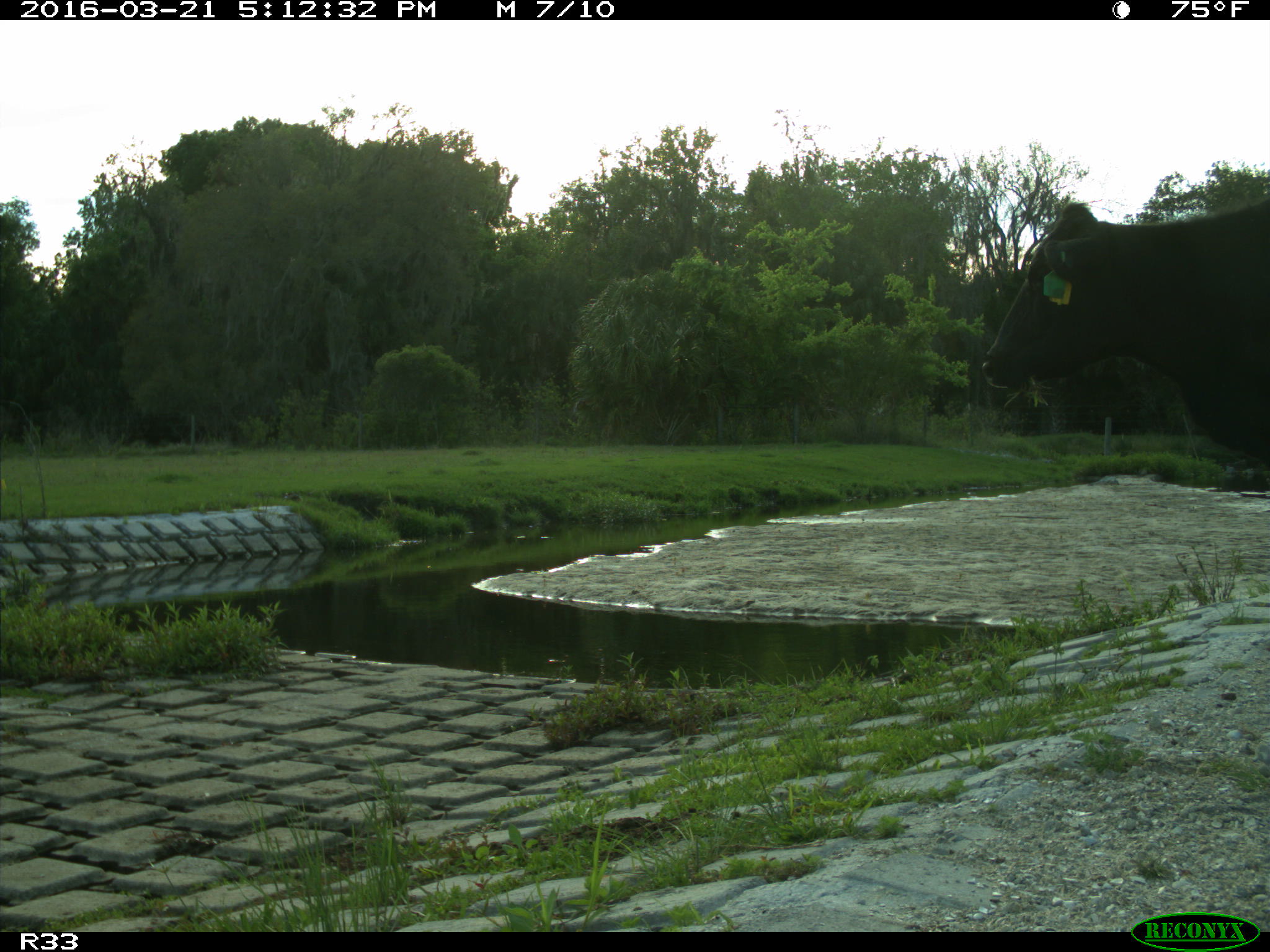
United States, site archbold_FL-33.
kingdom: Animalia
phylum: Chordata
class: Mammalia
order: Artiodactyla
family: Bovidae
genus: Bos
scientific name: Bos taurus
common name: domestic cow